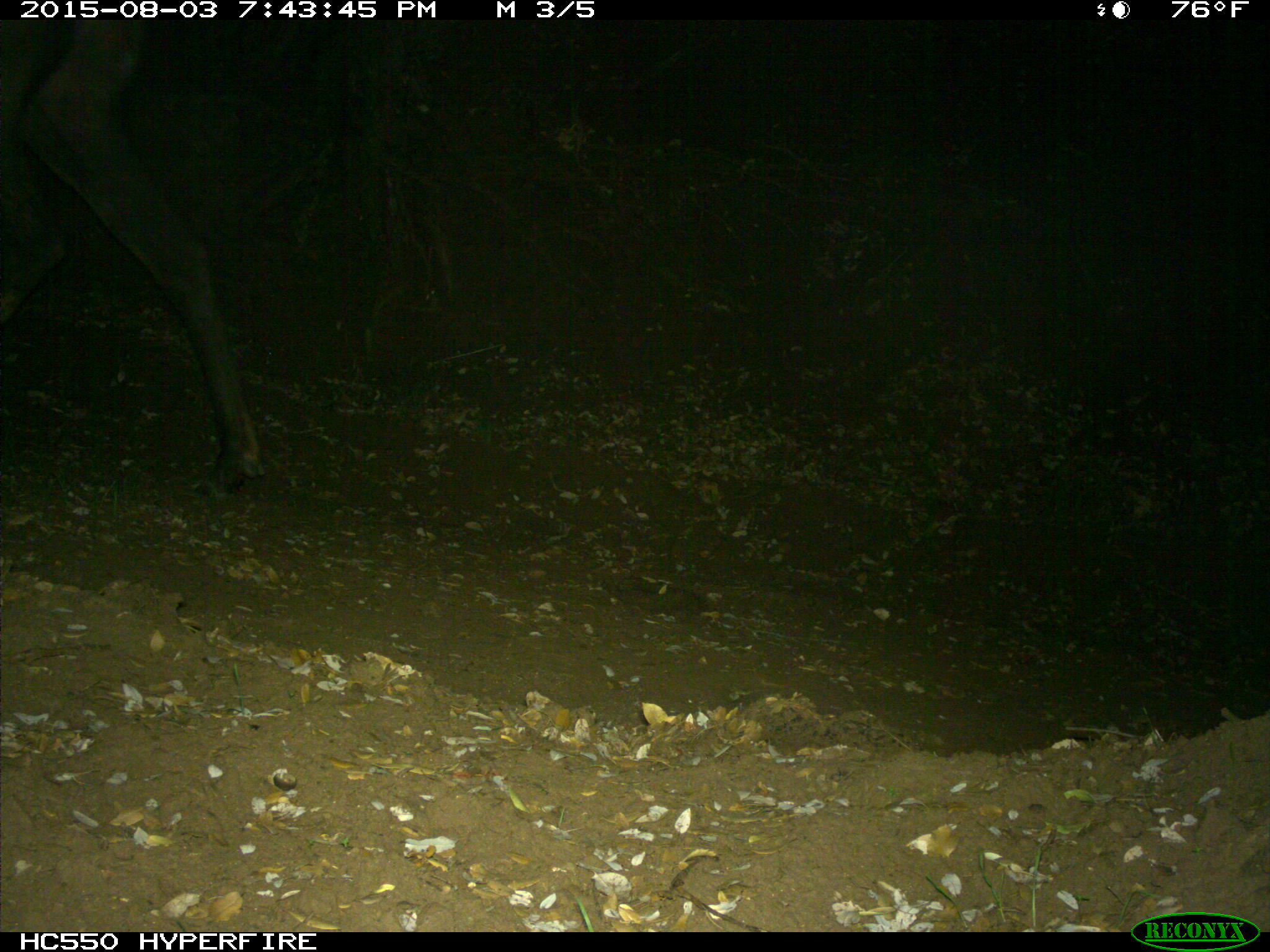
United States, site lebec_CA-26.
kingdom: Animalia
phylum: Chordata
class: Mammalia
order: Artiodactyla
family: Cervidae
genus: Cervus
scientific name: Cervus canadensis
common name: elk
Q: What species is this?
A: Cervus canadensis (elk).